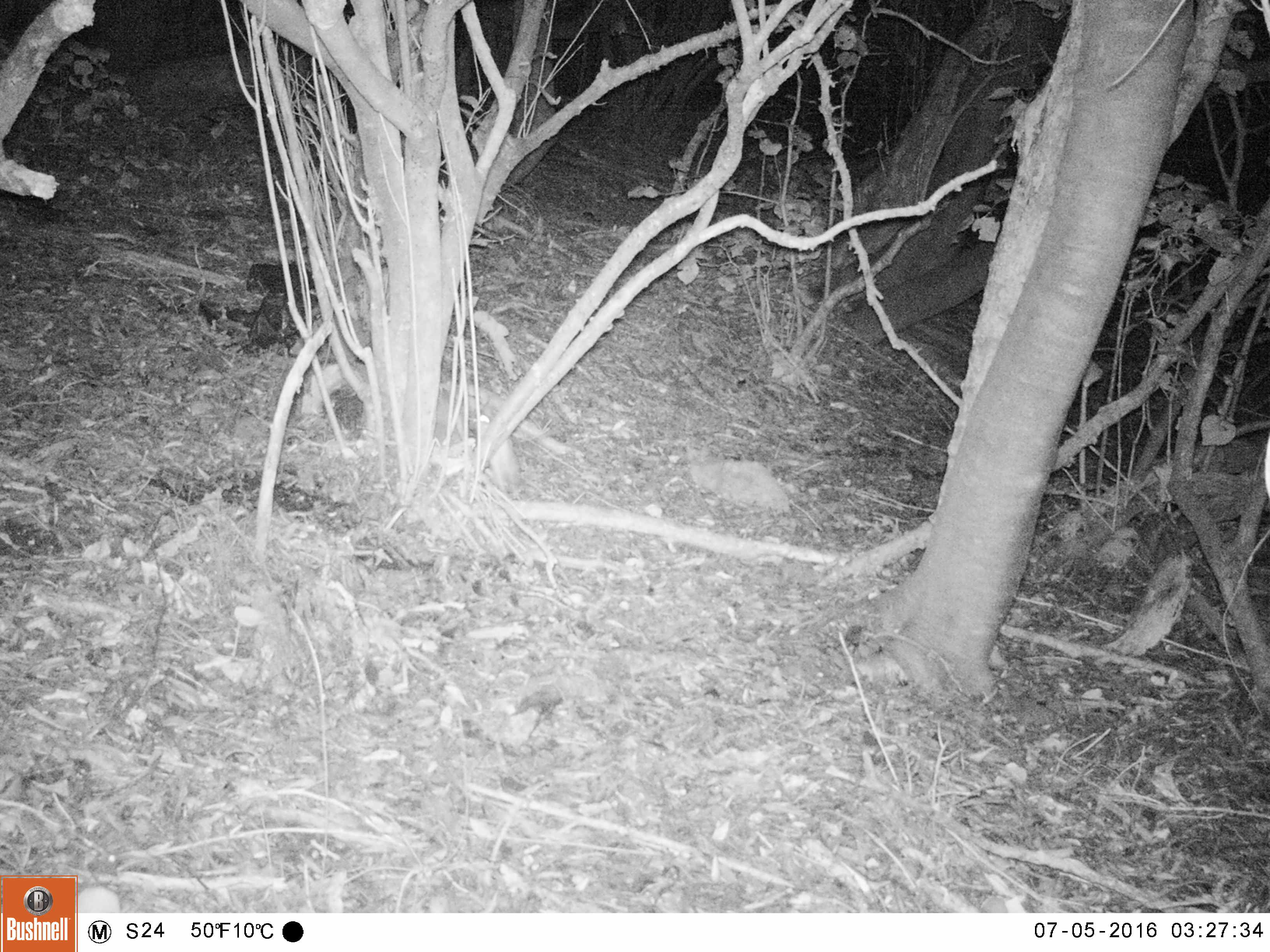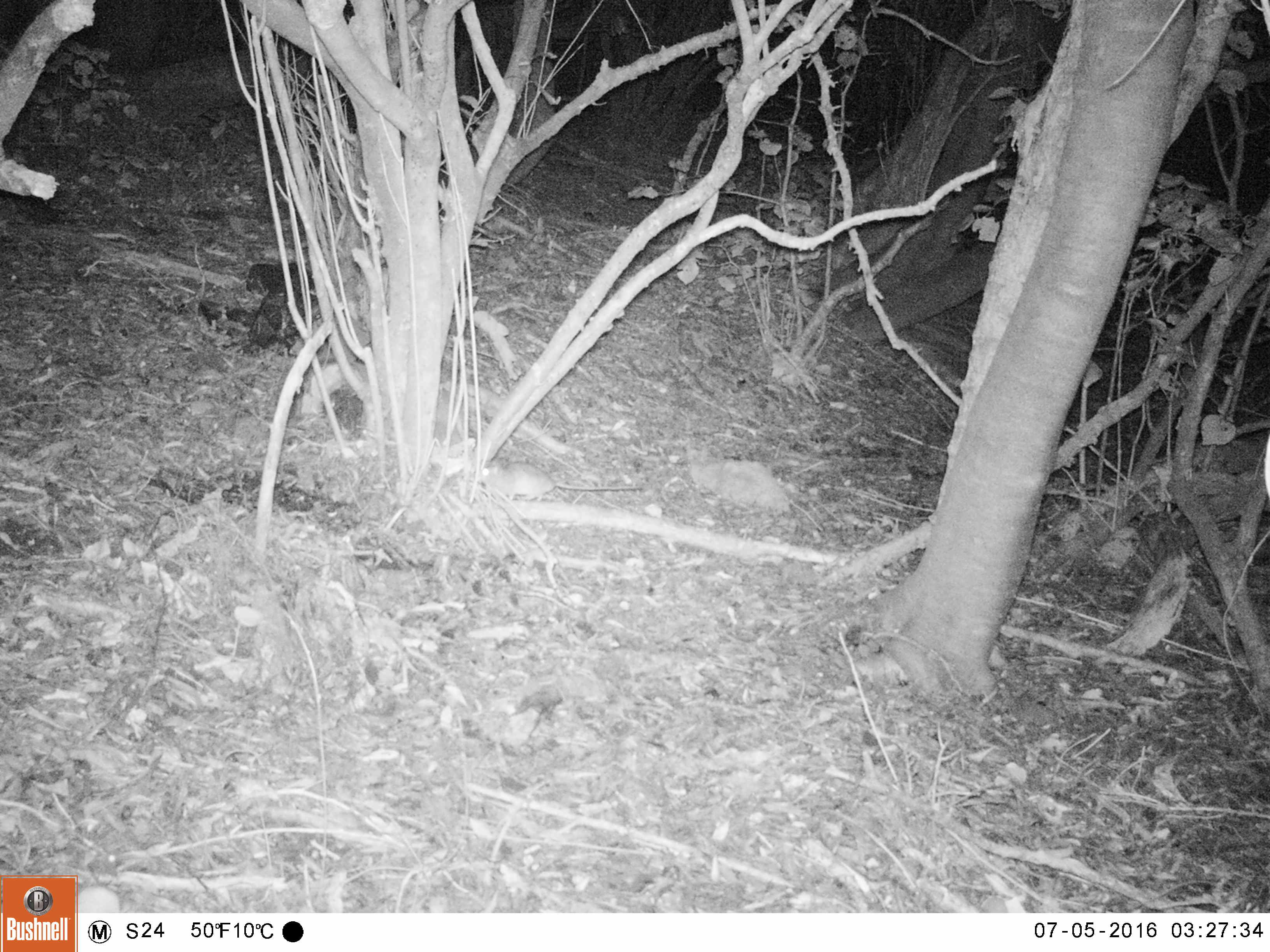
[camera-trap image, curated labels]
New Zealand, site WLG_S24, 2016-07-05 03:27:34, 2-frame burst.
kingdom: Animalia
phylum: Chordata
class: Mammalia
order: Rodentia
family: Muridae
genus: Rattus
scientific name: Rattus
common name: rat